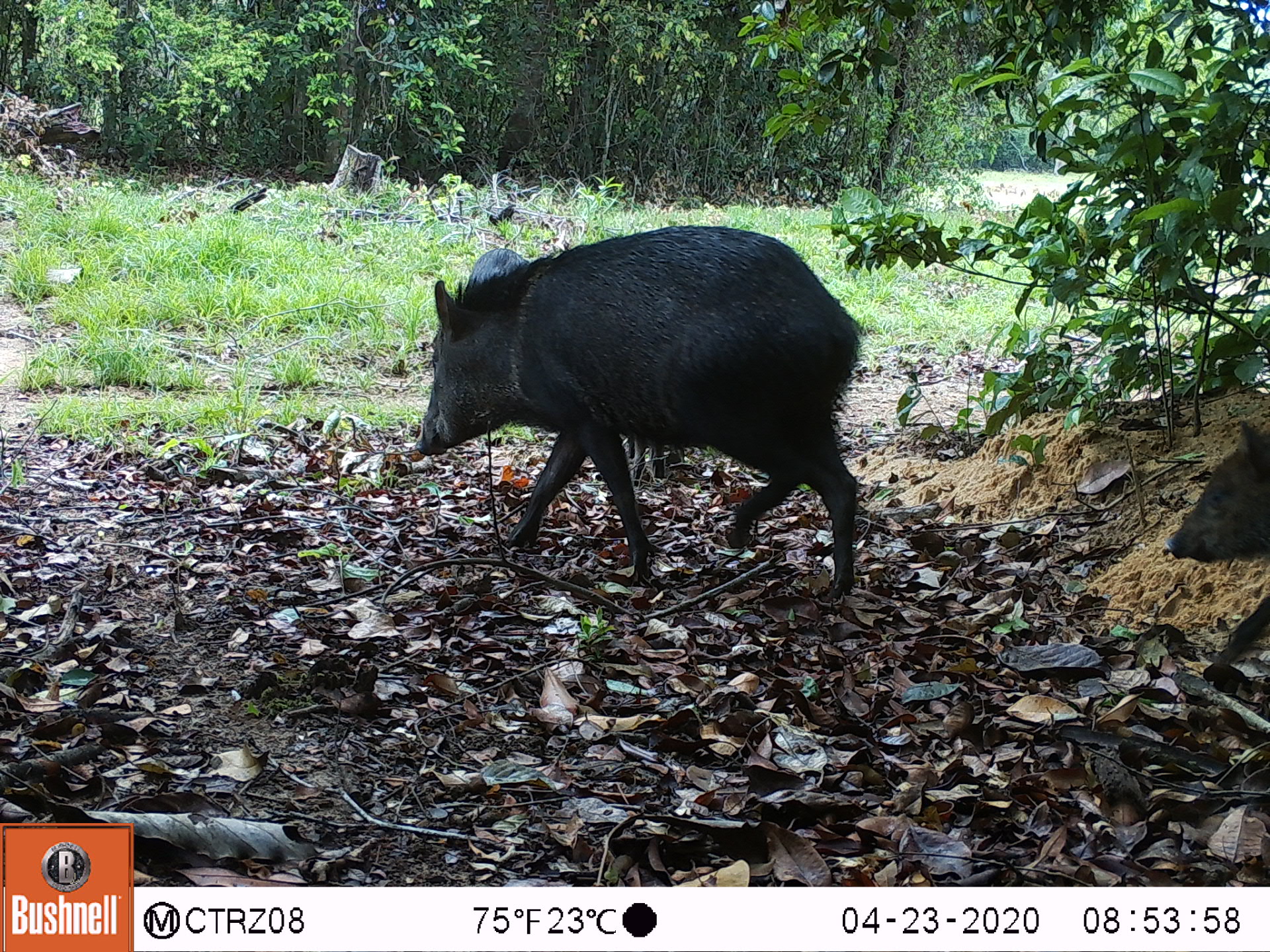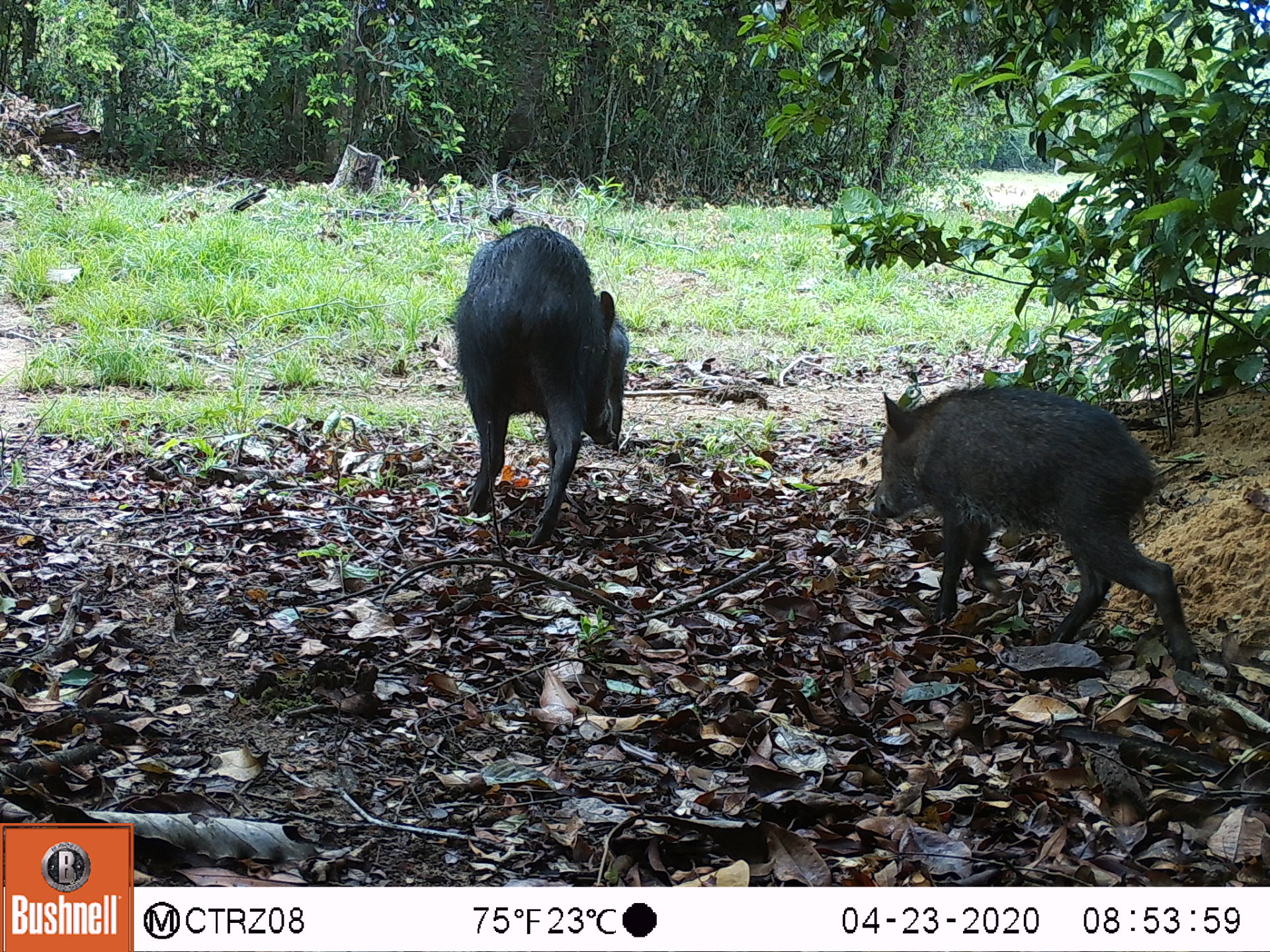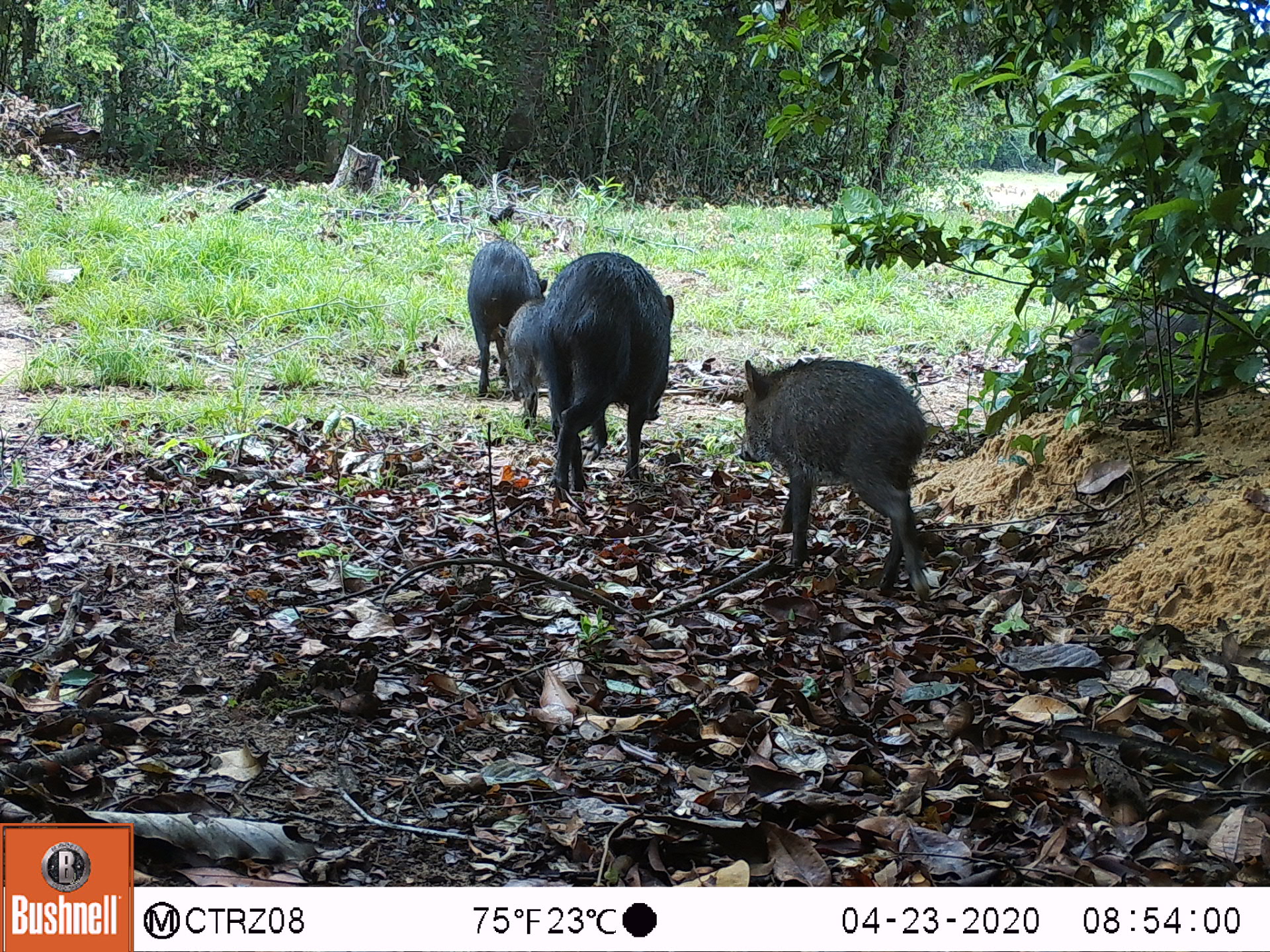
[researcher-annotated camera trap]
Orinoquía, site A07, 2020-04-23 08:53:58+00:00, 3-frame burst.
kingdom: Animalia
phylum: Chordata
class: Mammalia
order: Artiodactyla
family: Tayassuidae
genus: Pecari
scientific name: Pecari tajacu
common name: collared peccary